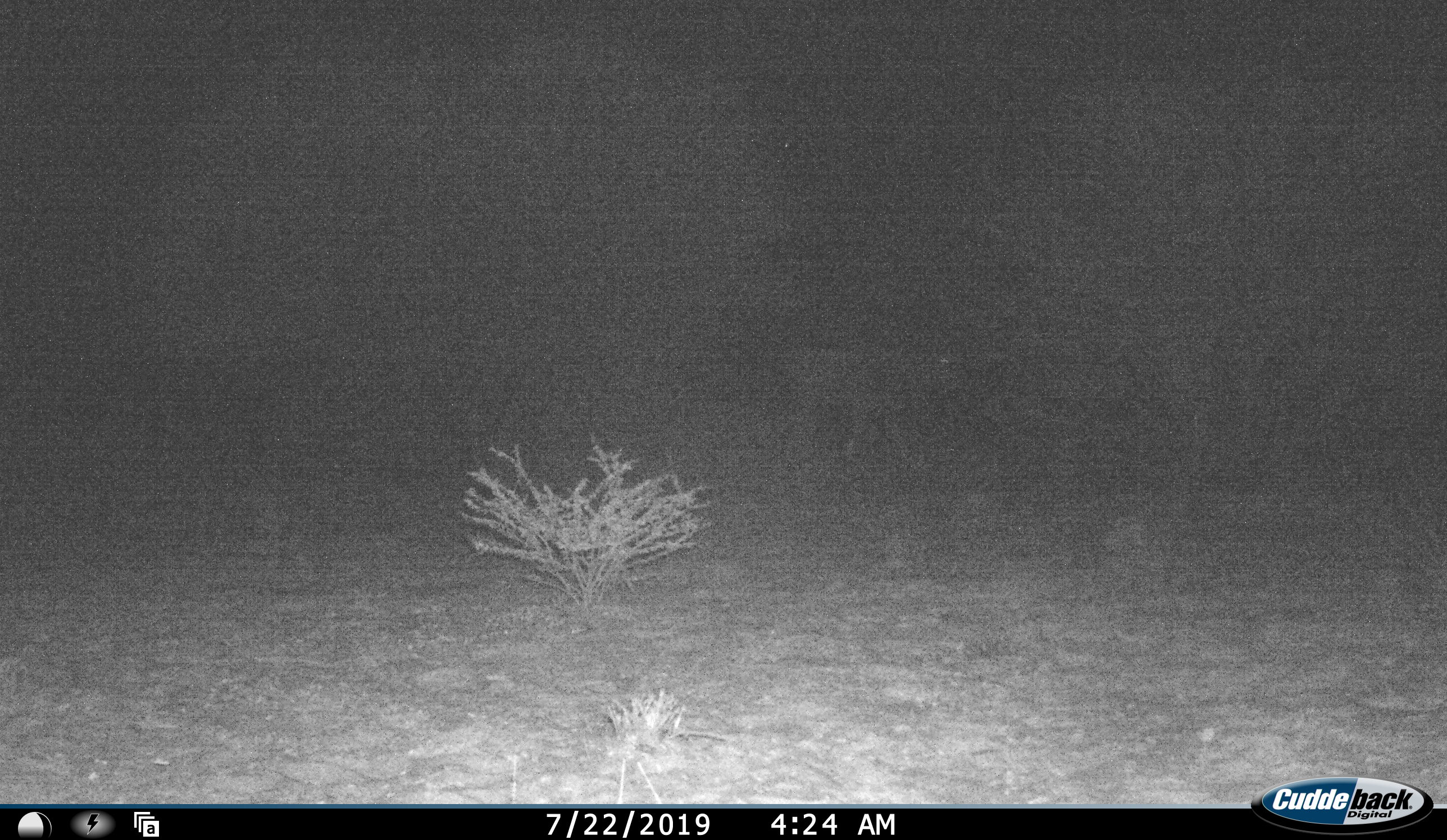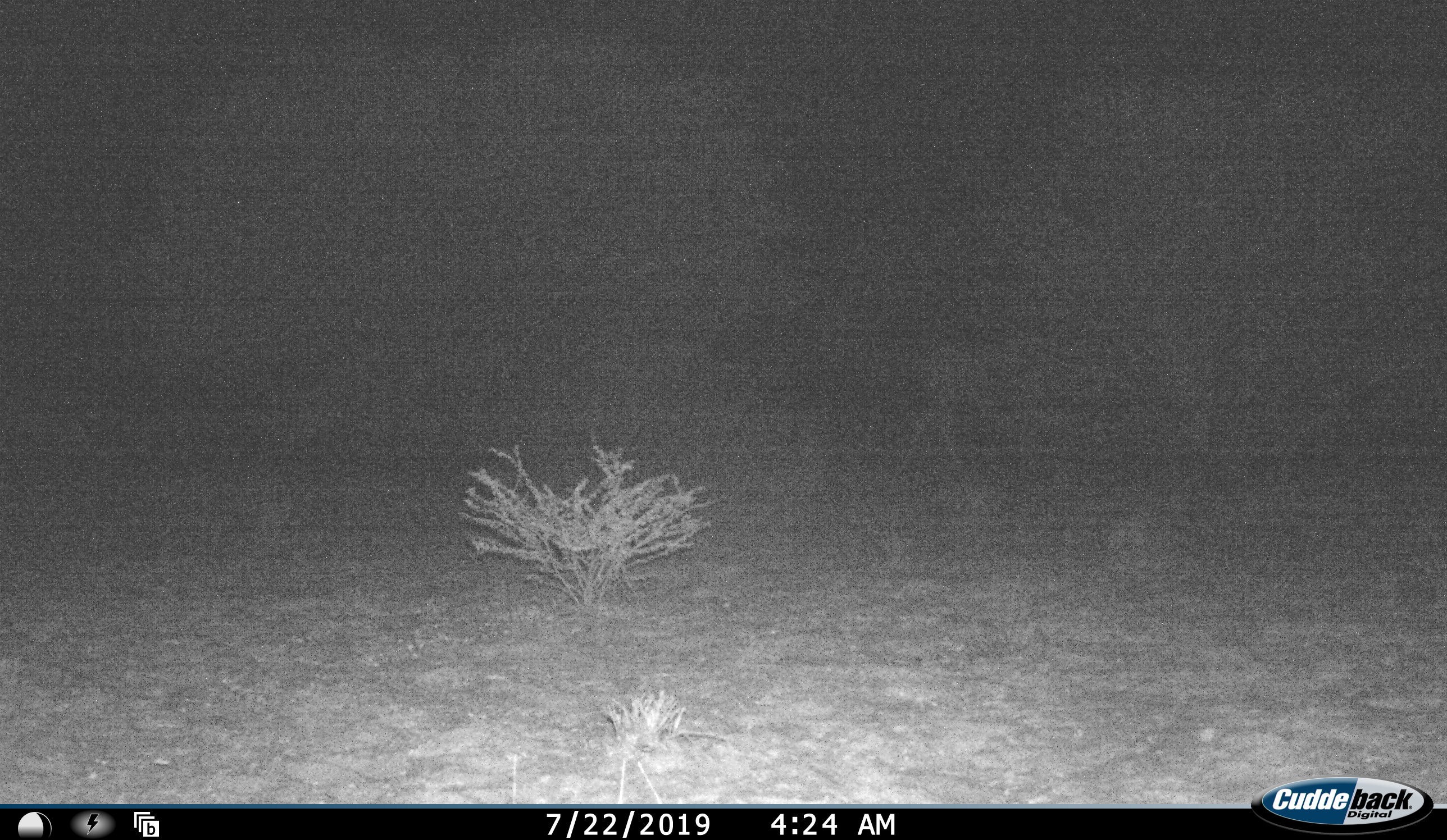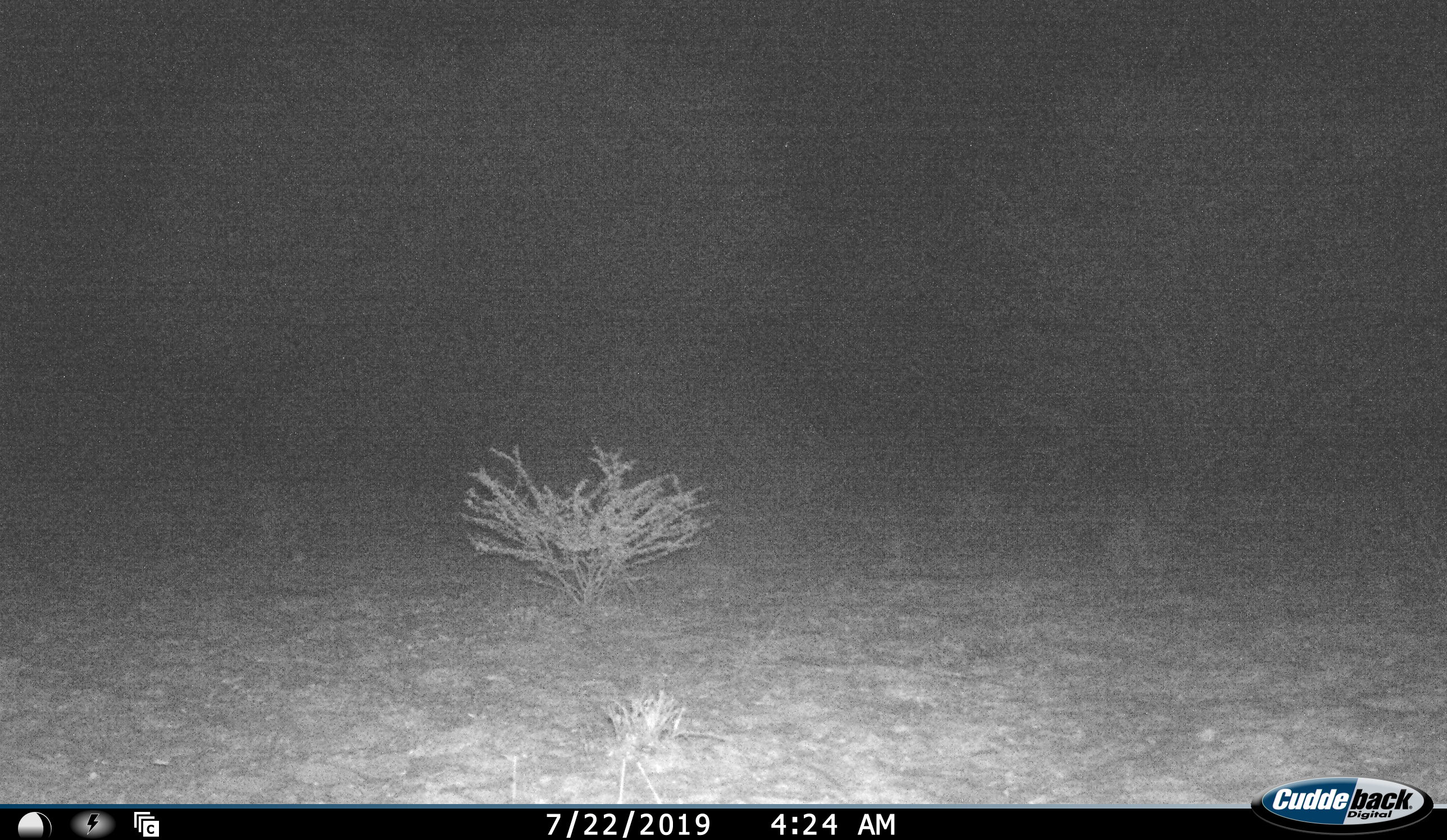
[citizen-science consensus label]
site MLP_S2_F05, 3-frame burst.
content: unidentified animal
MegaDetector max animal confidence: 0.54